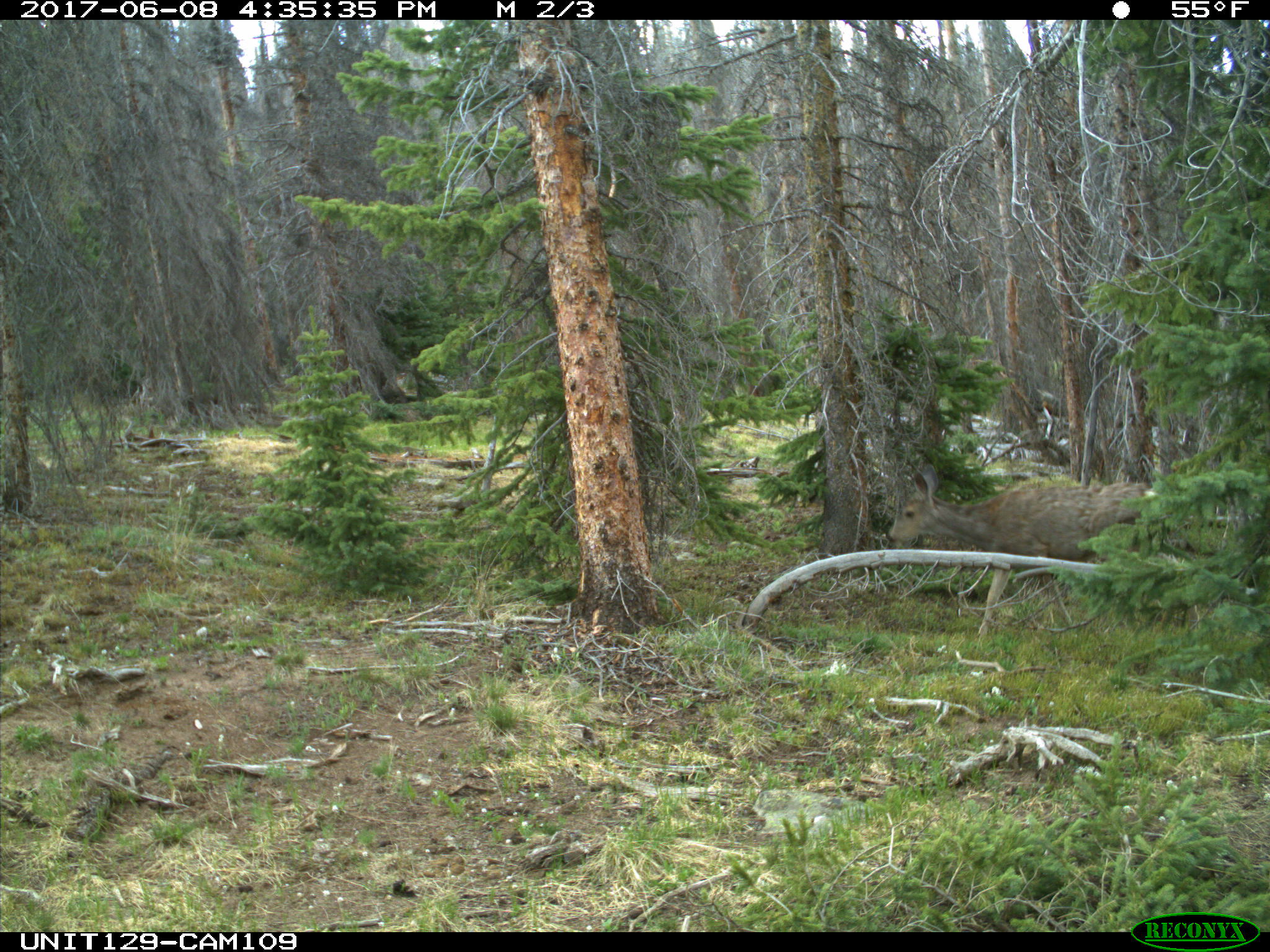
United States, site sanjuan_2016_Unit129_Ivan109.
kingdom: Animalia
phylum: Chordata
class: Mammalia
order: Artiodactyla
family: Cervidae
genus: Odocoileus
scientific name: Odocoileus hemionus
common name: mule deer